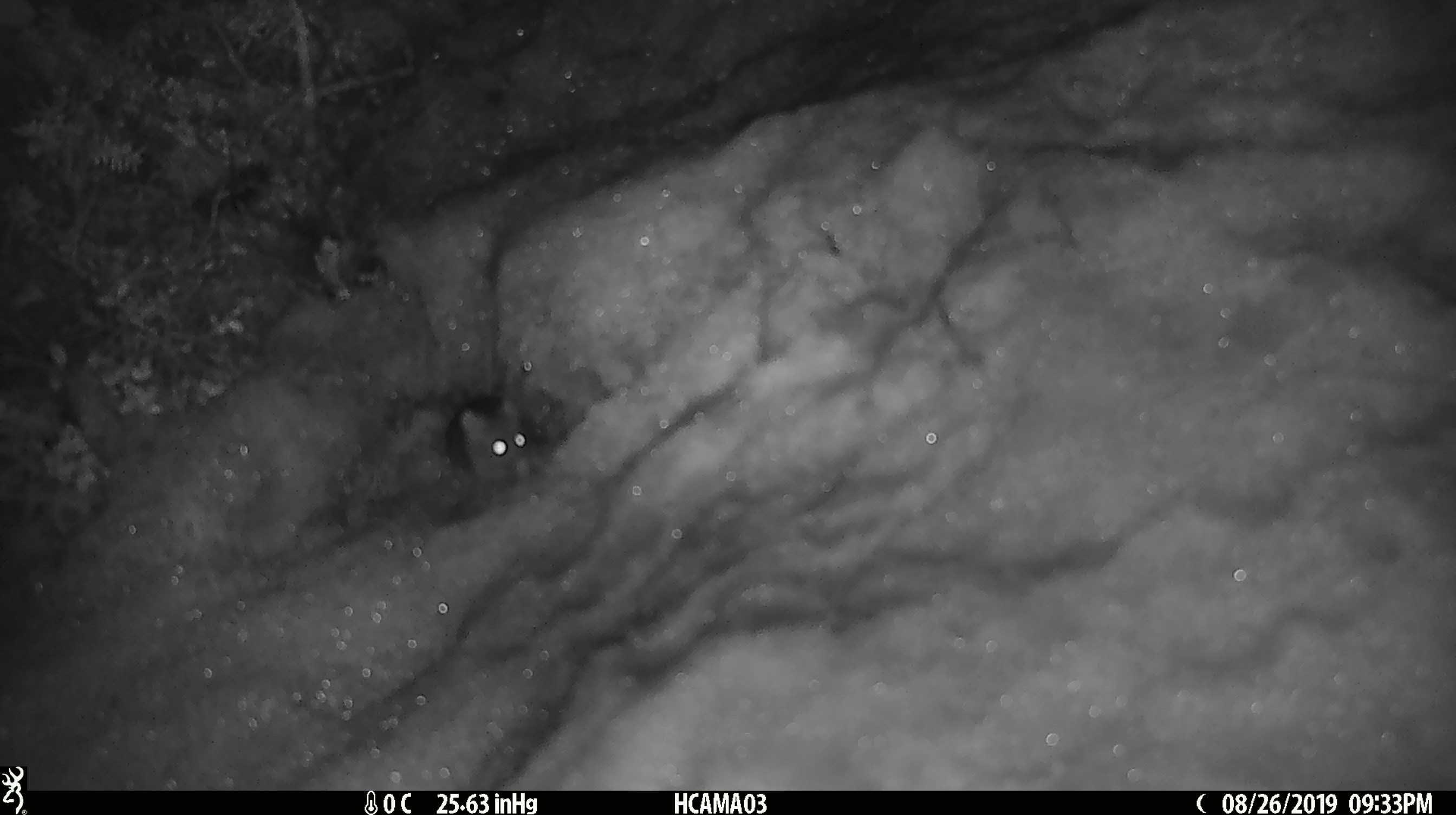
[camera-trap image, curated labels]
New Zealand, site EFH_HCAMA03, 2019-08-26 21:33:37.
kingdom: Animalia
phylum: Chordata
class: Mammalia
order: Rodentia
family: Muridae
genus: Mus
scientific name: Mus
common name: mouse